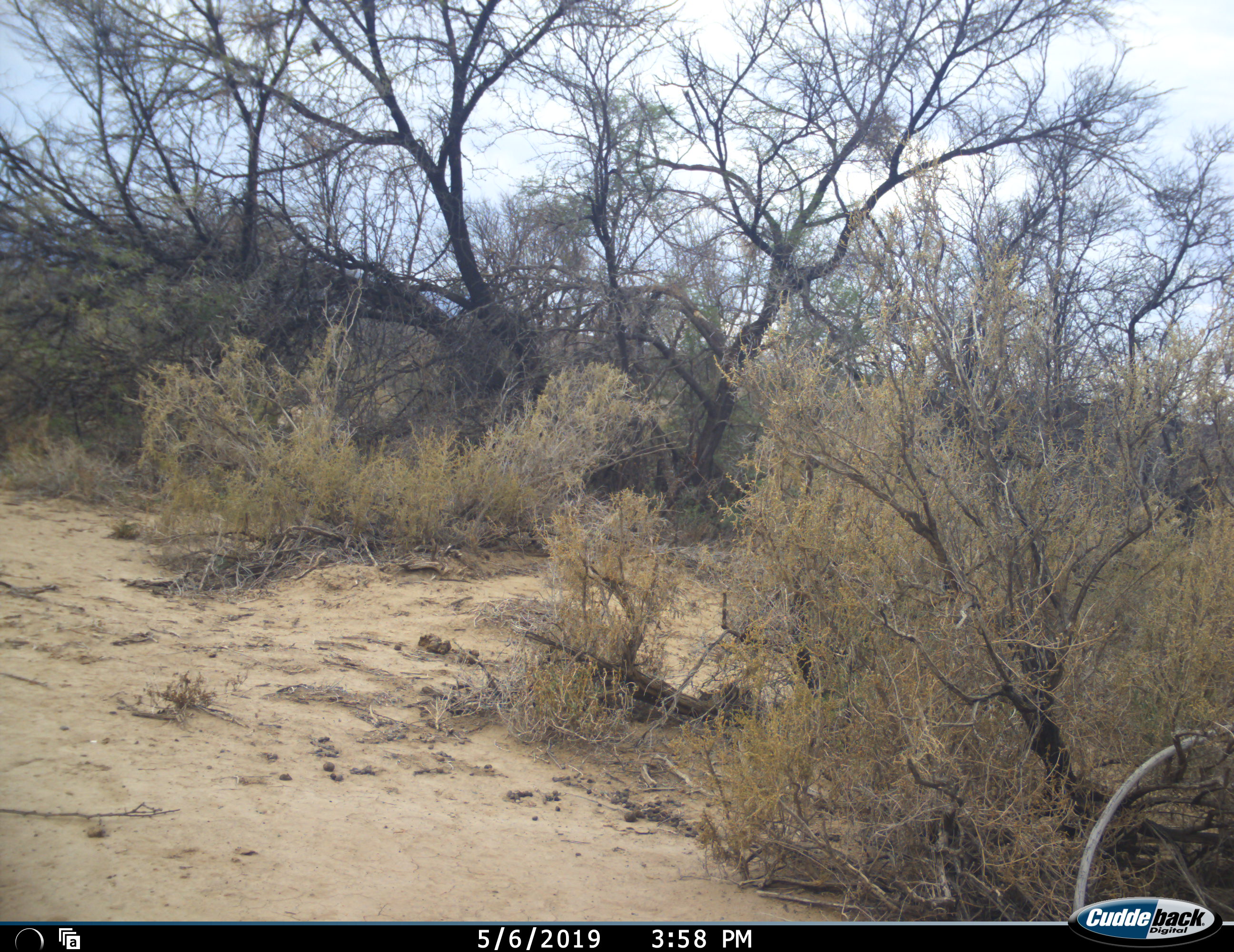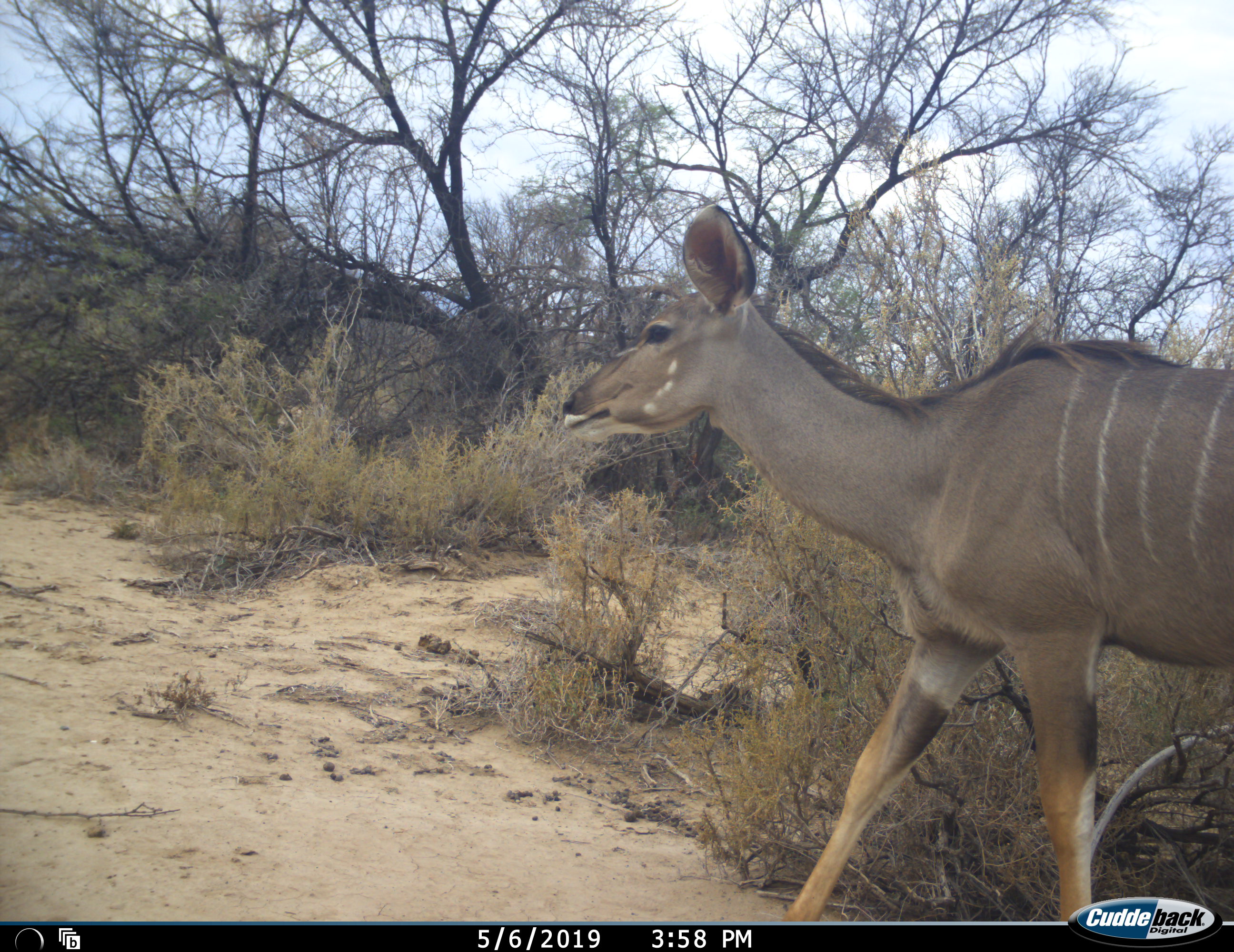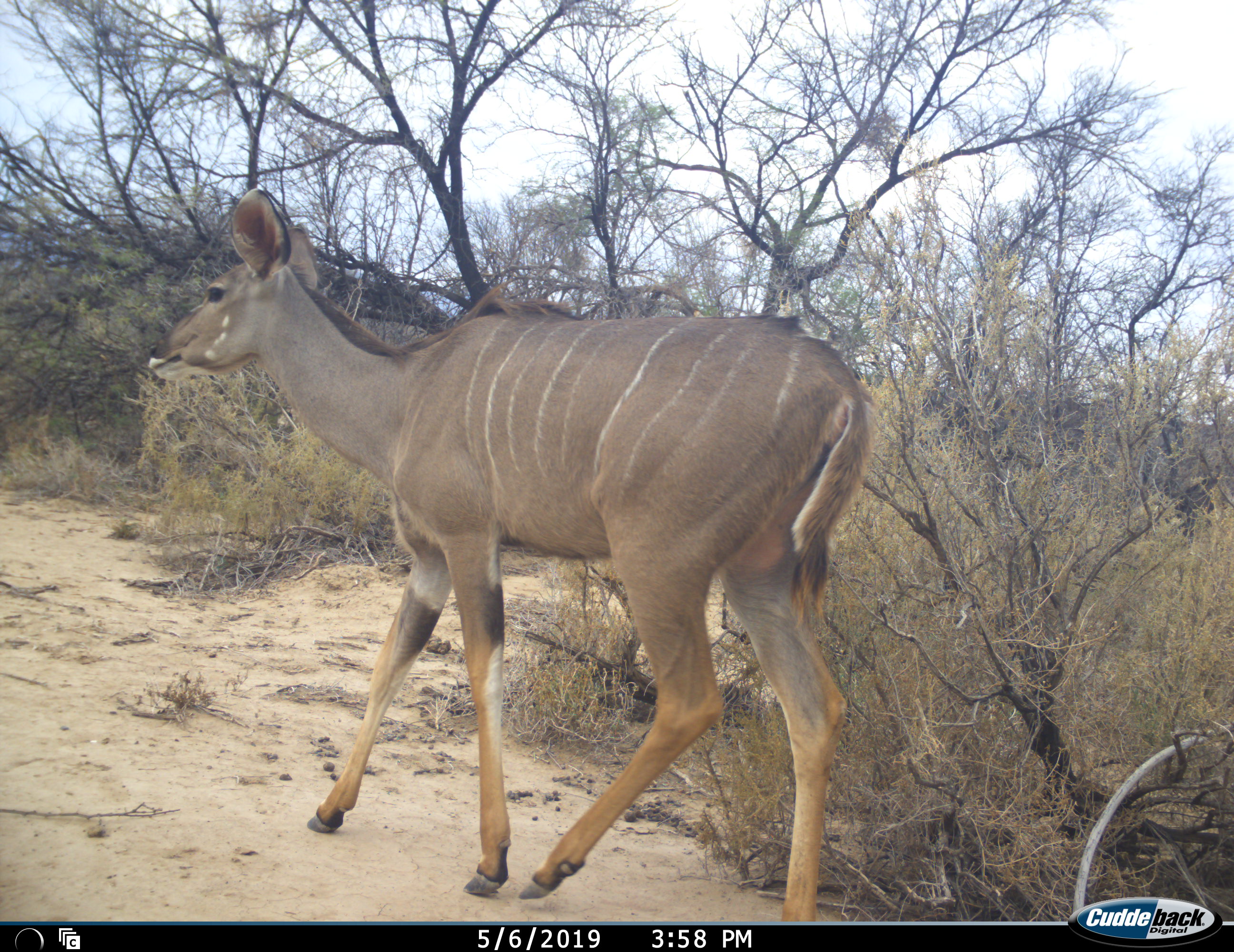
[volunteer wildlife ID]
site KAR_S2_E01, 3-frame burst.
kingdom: Animalia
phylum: Chordata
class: Mammalia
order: Artiodactyla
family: Bovidae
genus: Tragelaphus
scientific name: Tragelaphus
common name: kudu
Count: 1.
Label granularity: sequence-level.